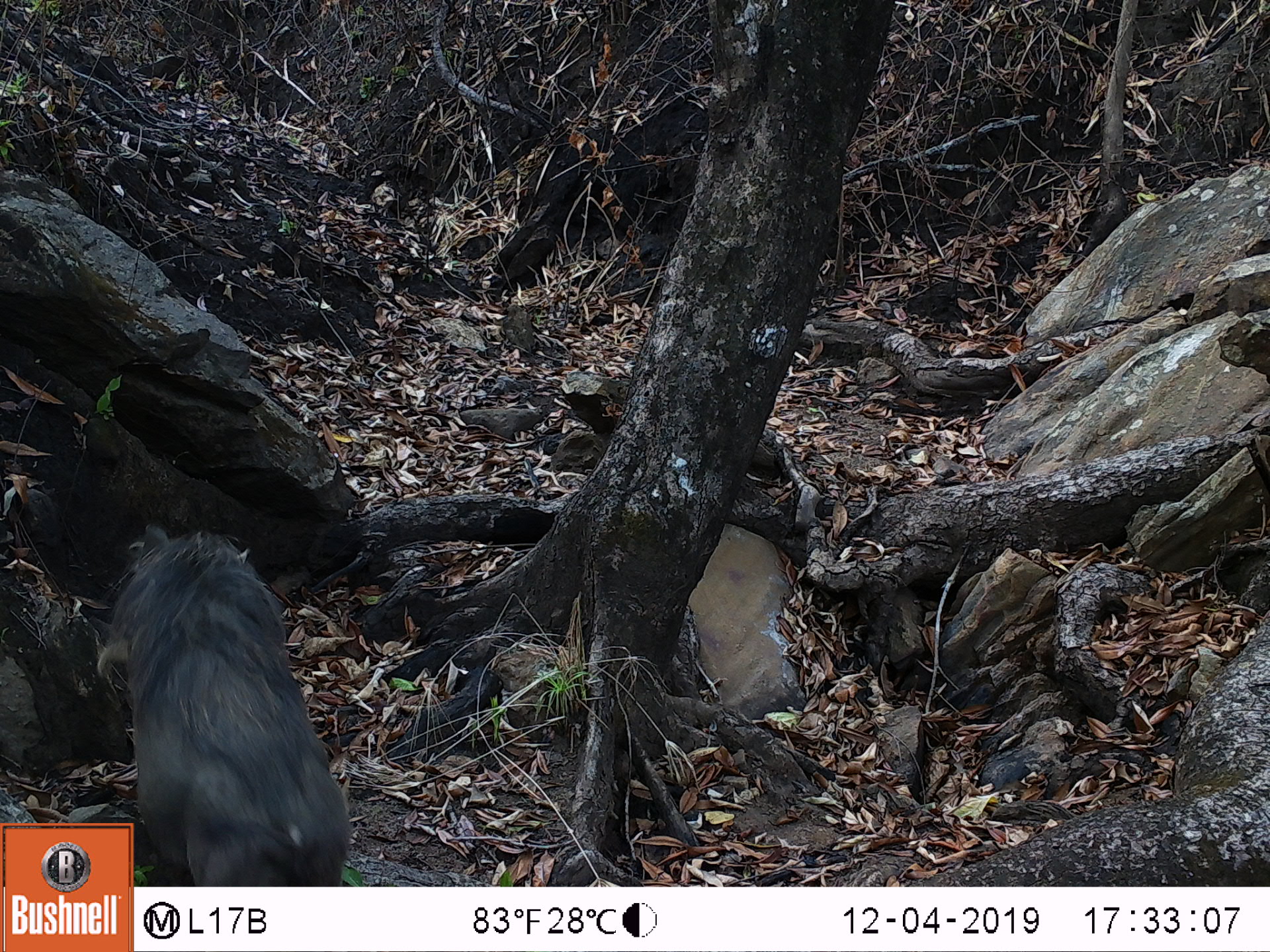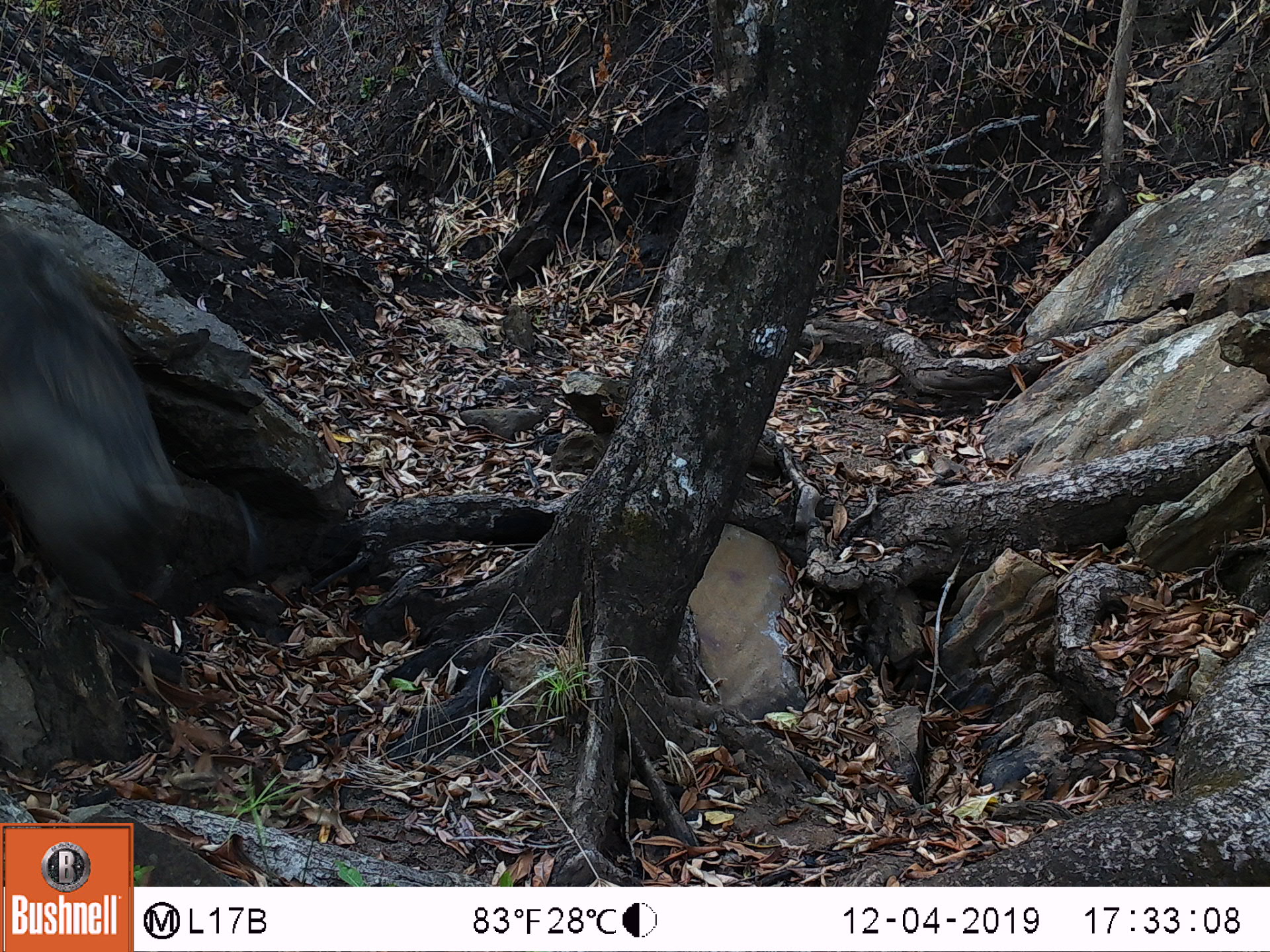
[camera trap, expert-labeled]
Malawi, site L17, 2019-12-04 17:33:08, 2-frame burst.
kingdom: Animalia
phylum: Chordata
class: Mammalia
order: Artiodactyla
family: Suidae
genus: Phacochoerus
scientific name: Phacochoerus africanus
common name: common warthog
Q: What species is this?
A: Common warthog (Phacochoerus africanus).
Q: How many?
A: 1.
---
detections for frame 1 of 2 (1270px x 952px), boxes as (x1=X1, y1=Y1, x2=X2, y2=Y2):
common warthog: (x1=136, y1=518, x2=352, y2=880)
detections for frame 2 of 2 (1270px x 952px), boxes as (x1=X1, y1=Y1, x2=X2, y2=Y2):
common warthog: (x1=2, y1=210, x2=197, y2=619)